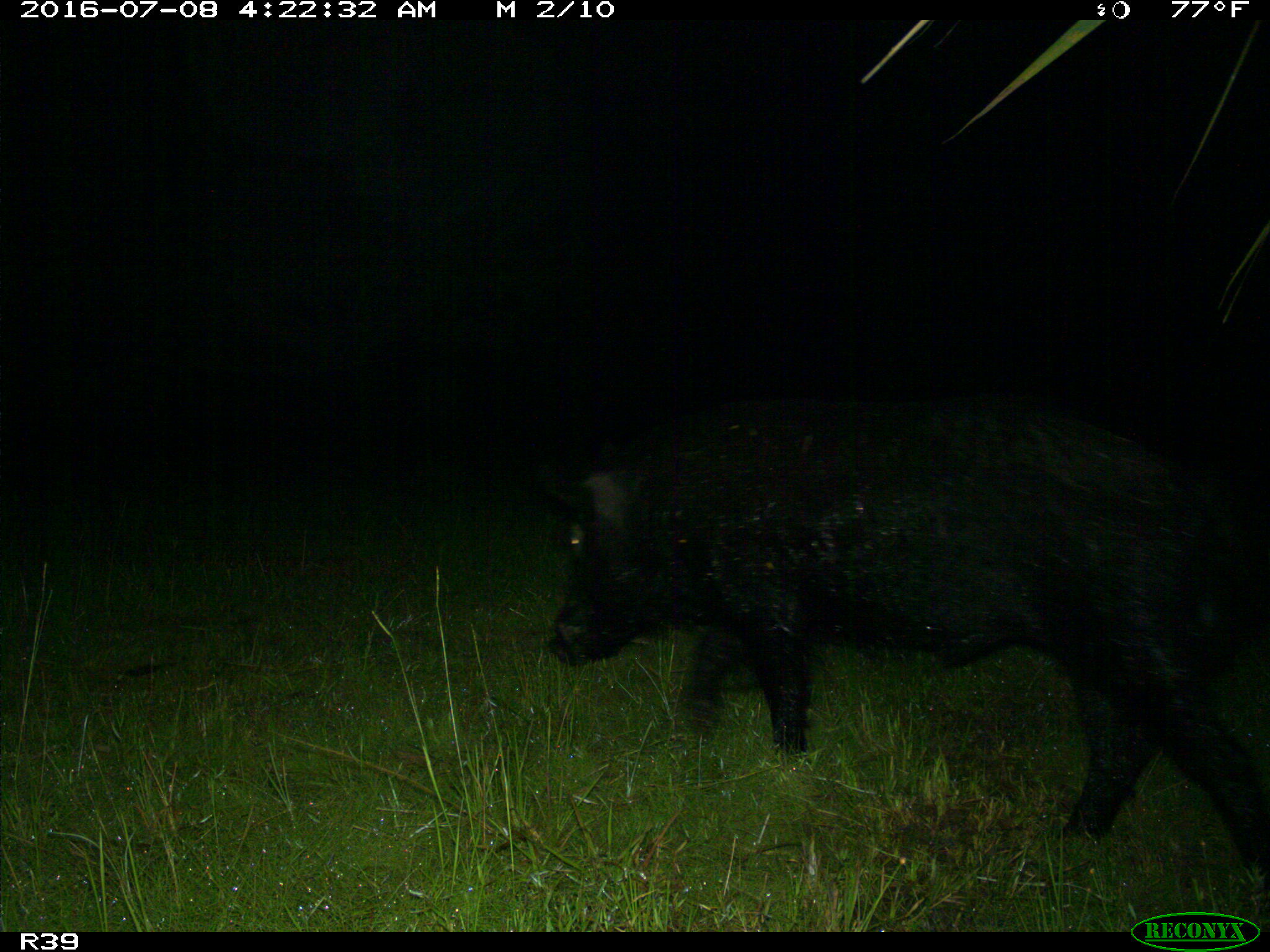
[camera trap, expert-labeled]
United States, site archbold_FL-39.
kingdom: Animalia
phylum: Chordata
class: Mammalia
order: Artiodactyla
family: Suidae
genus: Sus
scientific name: Sus scrofa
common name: wild boar